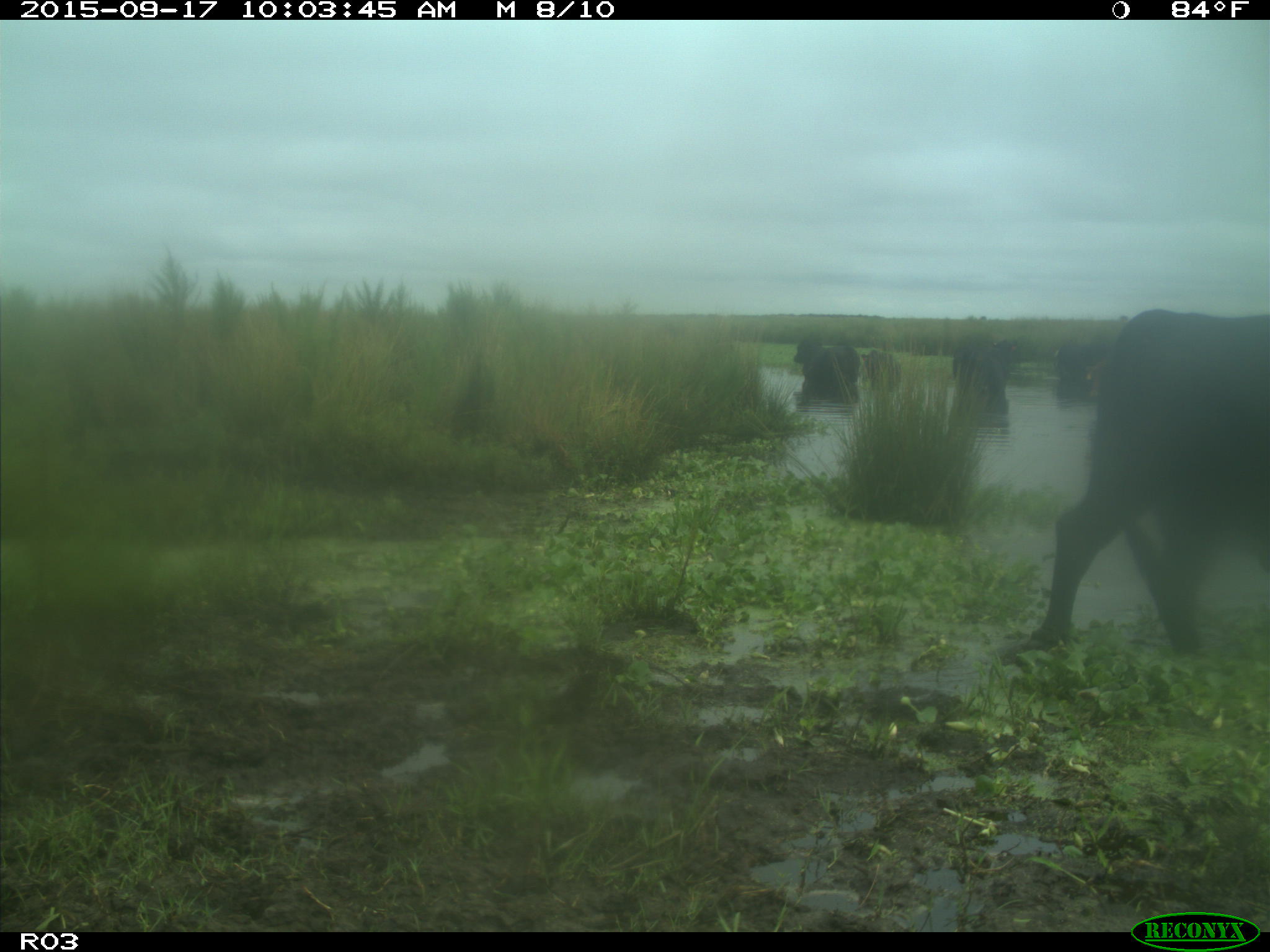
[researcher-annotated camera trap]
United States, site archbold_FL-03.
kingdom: Animalia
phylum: Chordata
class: Mammalia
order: Artiodactyla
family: Bovidae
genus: Bos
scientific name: Bos taurus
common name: domestic cow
Bos taurus (domestic cow).